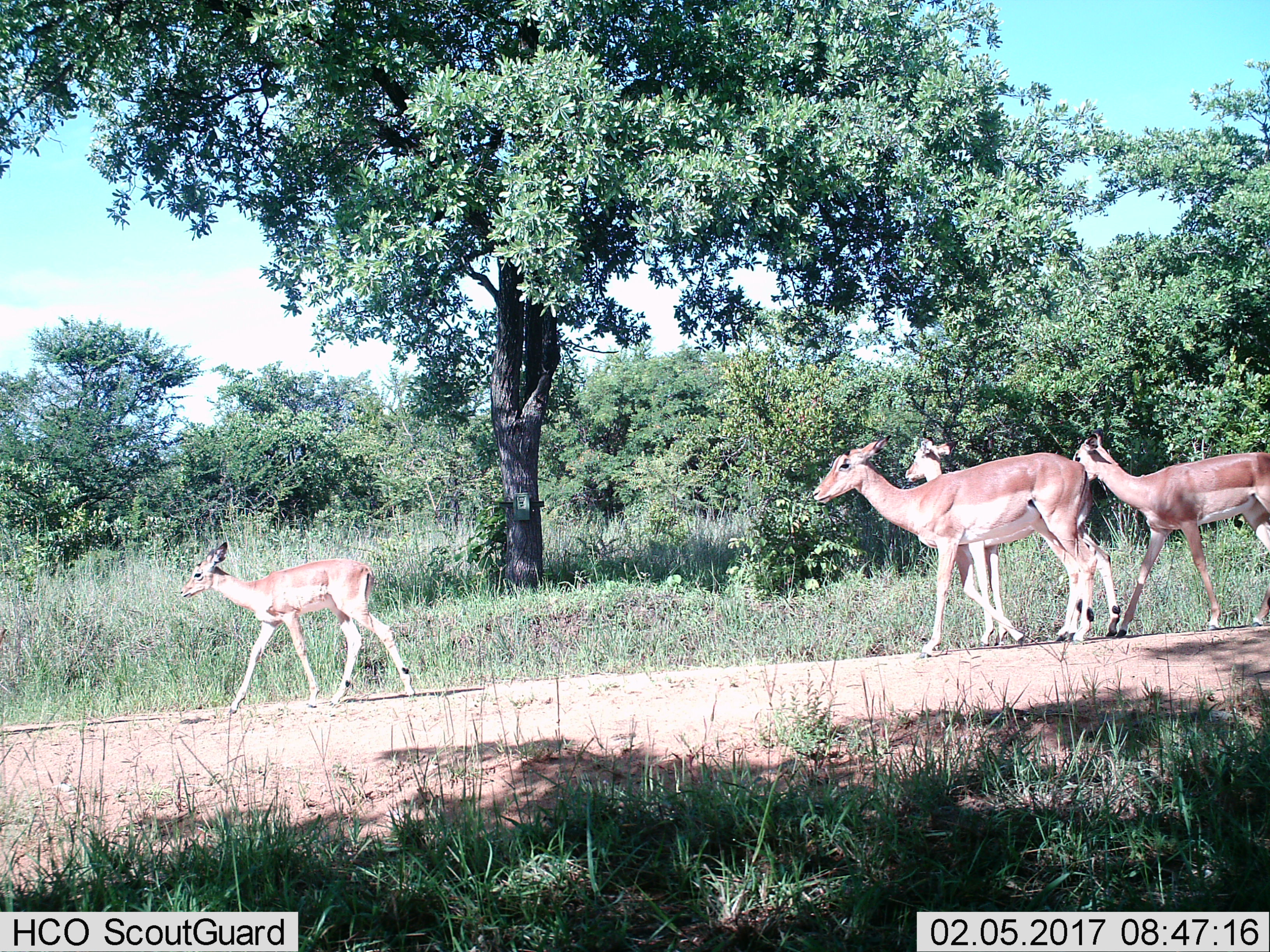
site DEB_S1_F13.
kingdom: Animalia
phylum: Chordata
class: Mammalia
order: Artiodactyla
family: Bovidae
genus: Aepyceros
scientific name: Aepyceros melampus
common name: impala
Impala (Aepyceros melampus), count 4. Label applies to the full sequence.